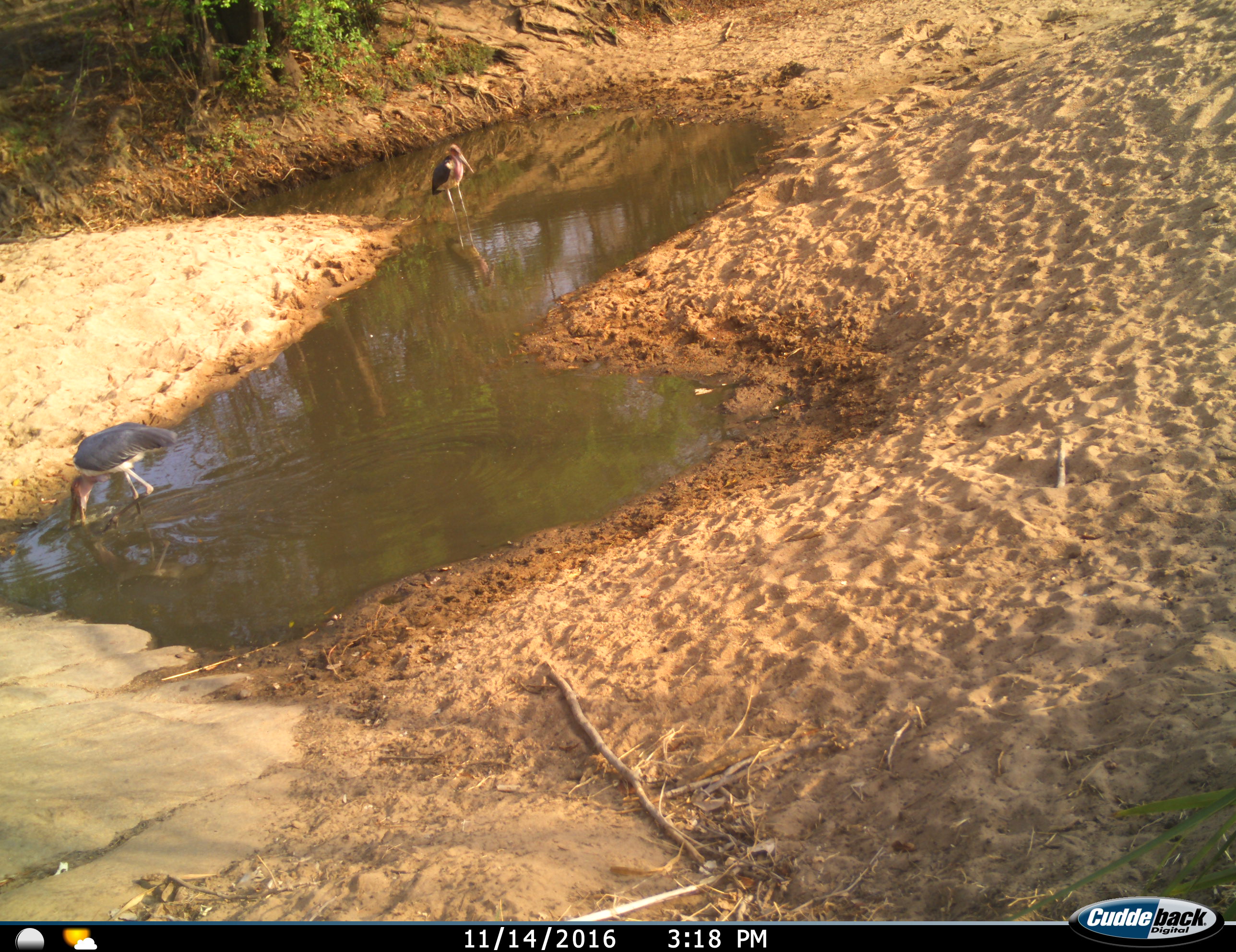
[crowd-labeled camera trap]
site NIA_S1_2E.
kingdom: Animalia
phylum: Chordata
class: Aves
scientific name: Aves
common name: bird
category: birdother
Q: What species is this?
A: Birdother (bird) (Aves).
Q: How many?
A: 2.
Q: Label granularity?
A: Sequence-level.